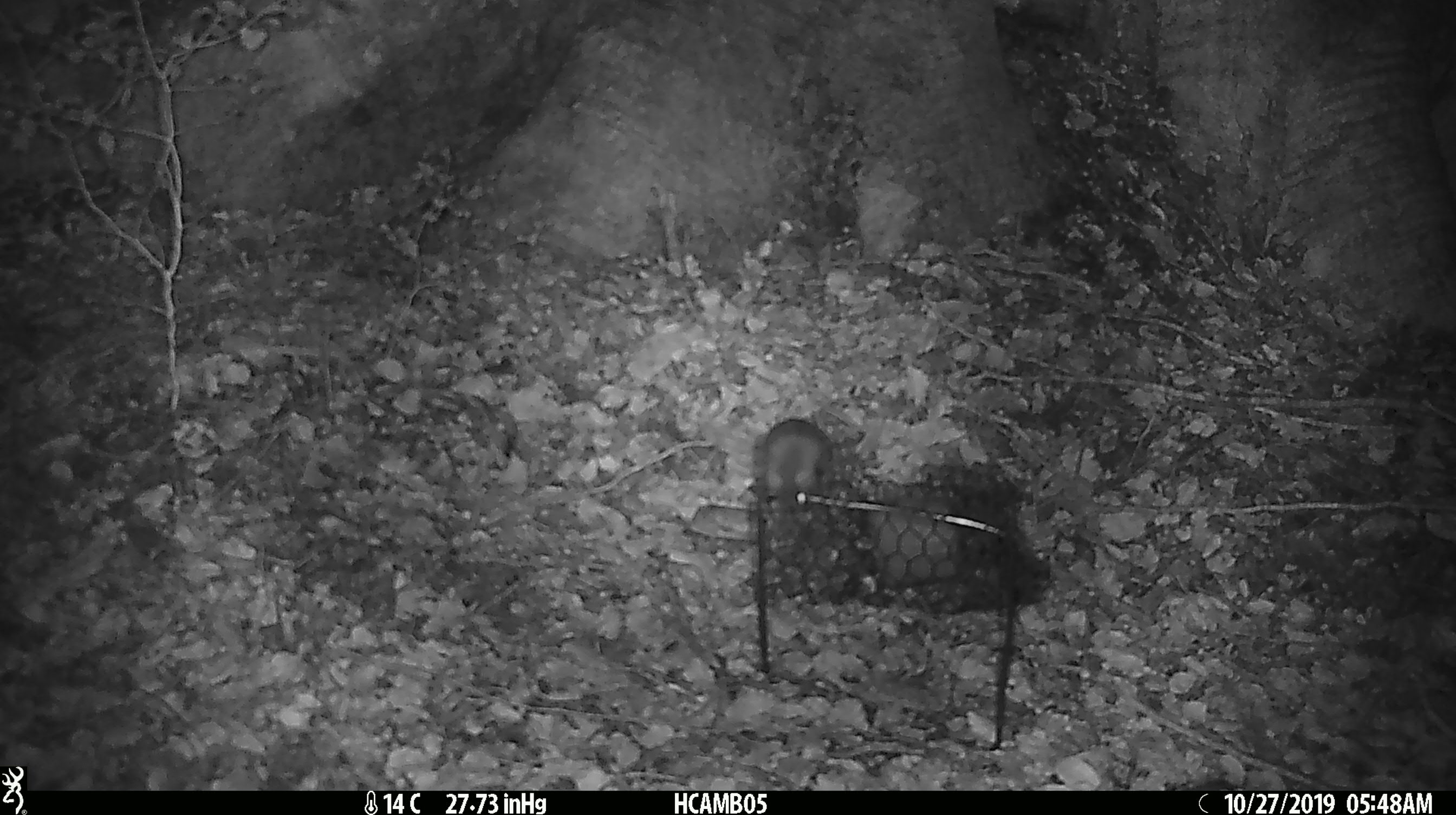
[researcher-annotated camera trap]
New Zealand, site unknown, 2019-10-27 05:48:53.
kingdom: Animalia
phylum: Chordata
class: Mammalia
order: Rodentia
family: Muridae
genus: Mus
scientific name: Mus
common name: mouse